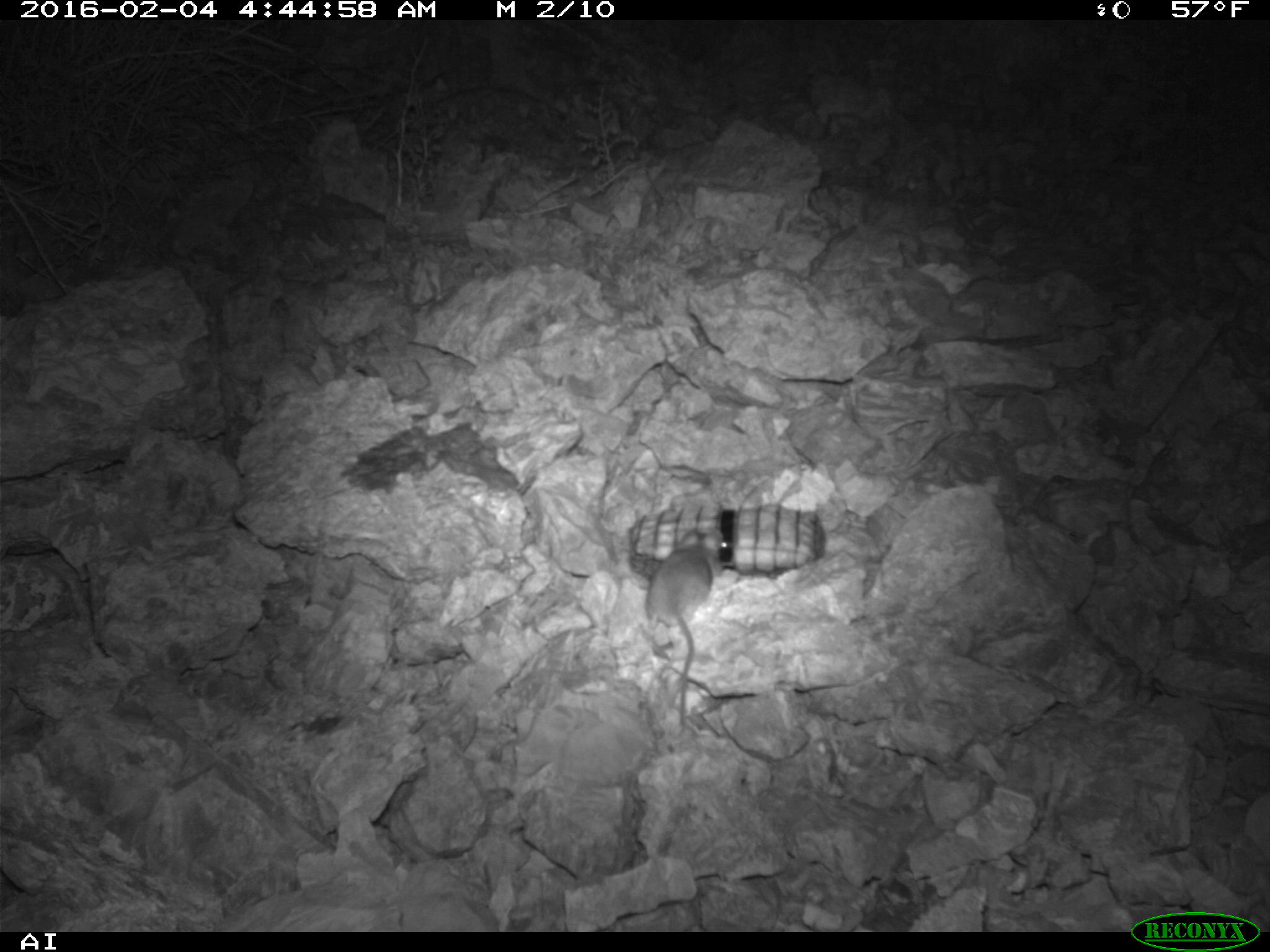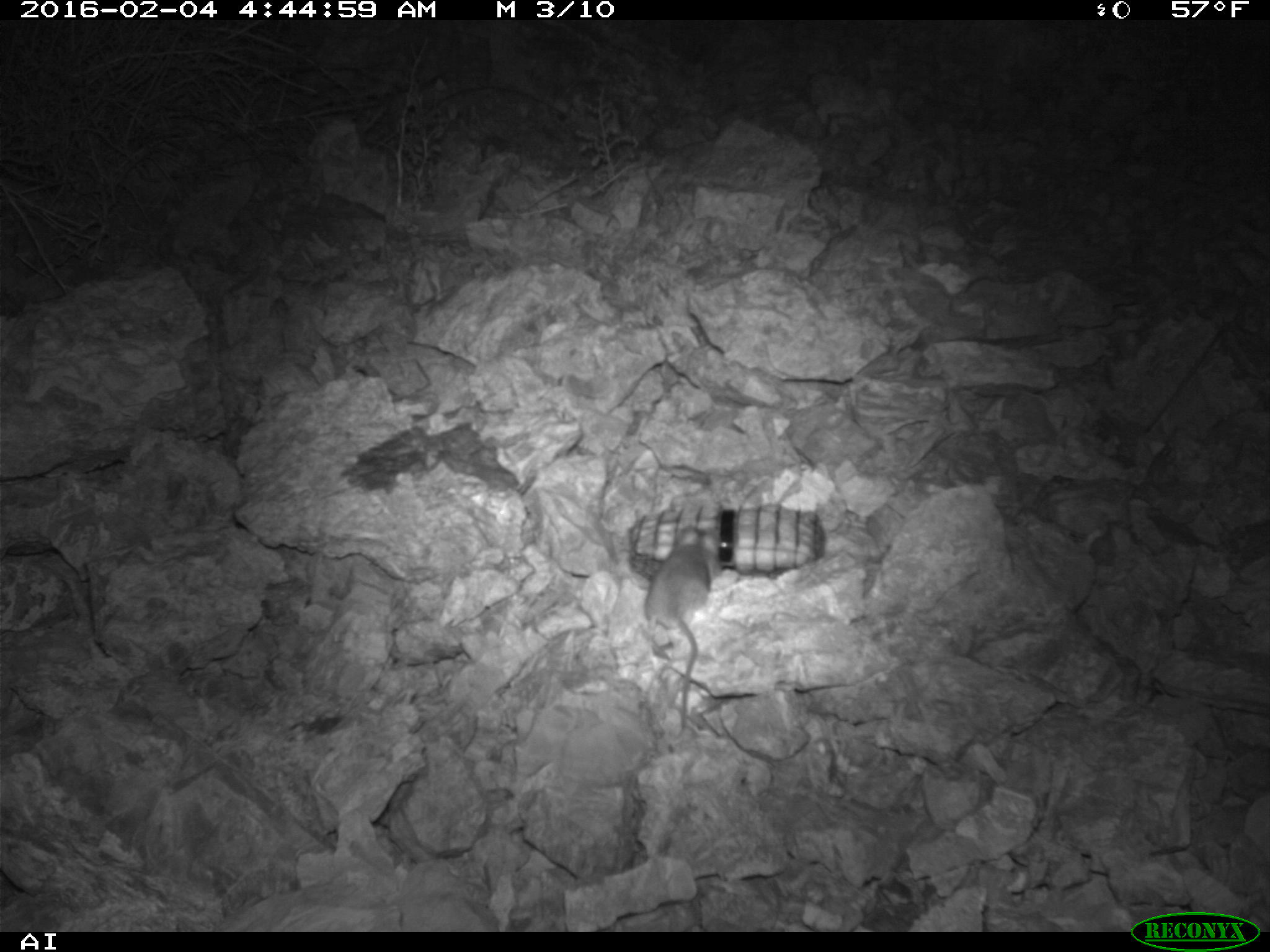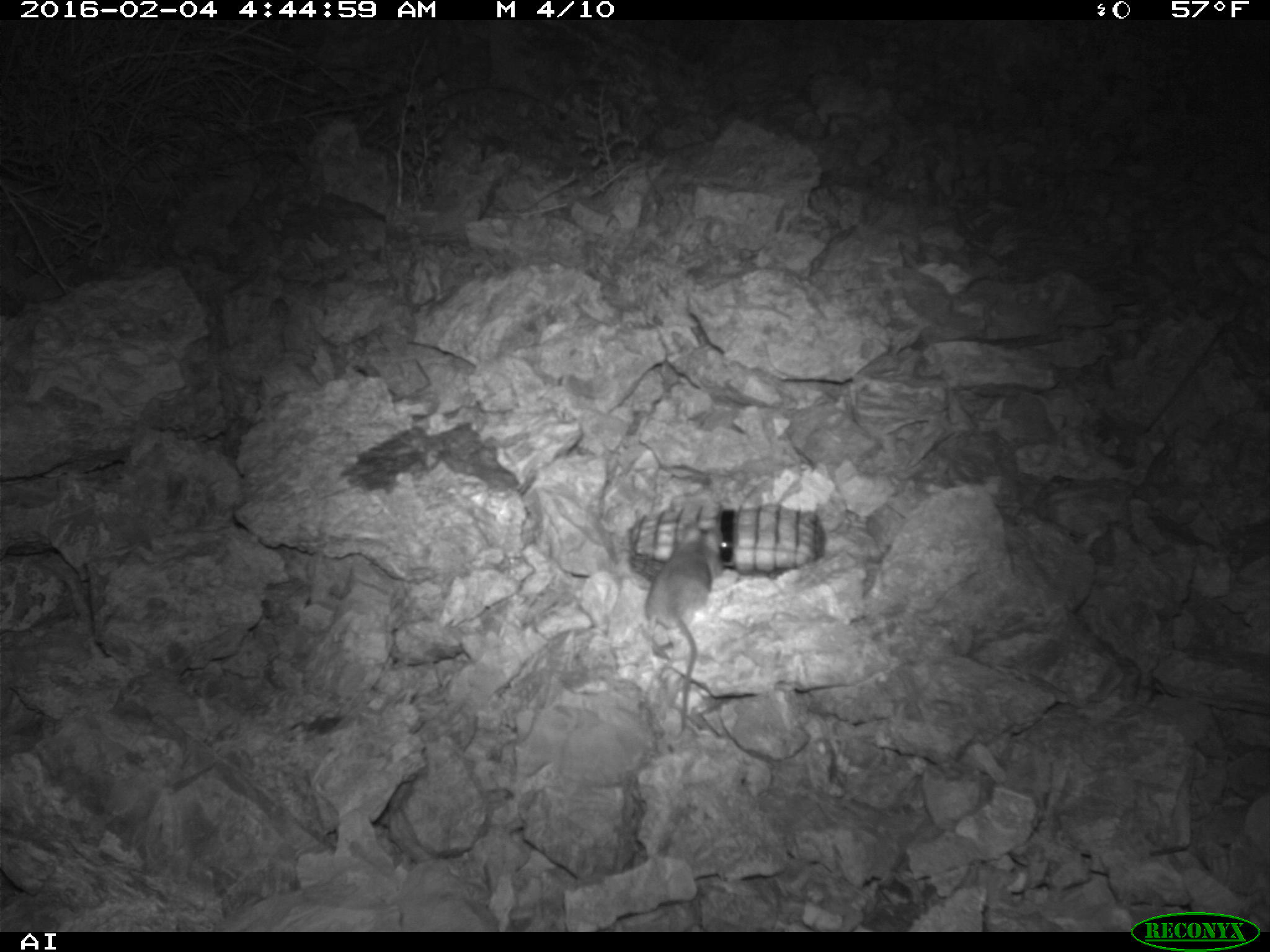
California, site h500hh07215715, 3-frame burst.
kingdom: Animalia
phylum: Chordata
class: Mammalia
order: Rodentia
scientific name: Rodentia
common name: rodent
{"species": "rodent (Rodentia)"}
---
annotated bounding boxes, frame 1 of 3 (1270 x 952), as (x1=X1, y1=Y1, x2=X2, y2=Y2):
rodent: (x1=644, y1=527, x2=724, y2=727)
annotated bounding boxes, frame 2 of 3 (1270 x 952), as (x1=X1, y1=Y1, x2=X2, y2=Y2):
rodent: (x1=642, y1=523, x2=720, y2=742)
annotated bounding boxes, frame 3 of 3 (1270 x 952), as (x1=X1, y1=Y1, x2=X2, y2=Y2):
rodent: (x1=644, y1=518, x2=722, y2=731)